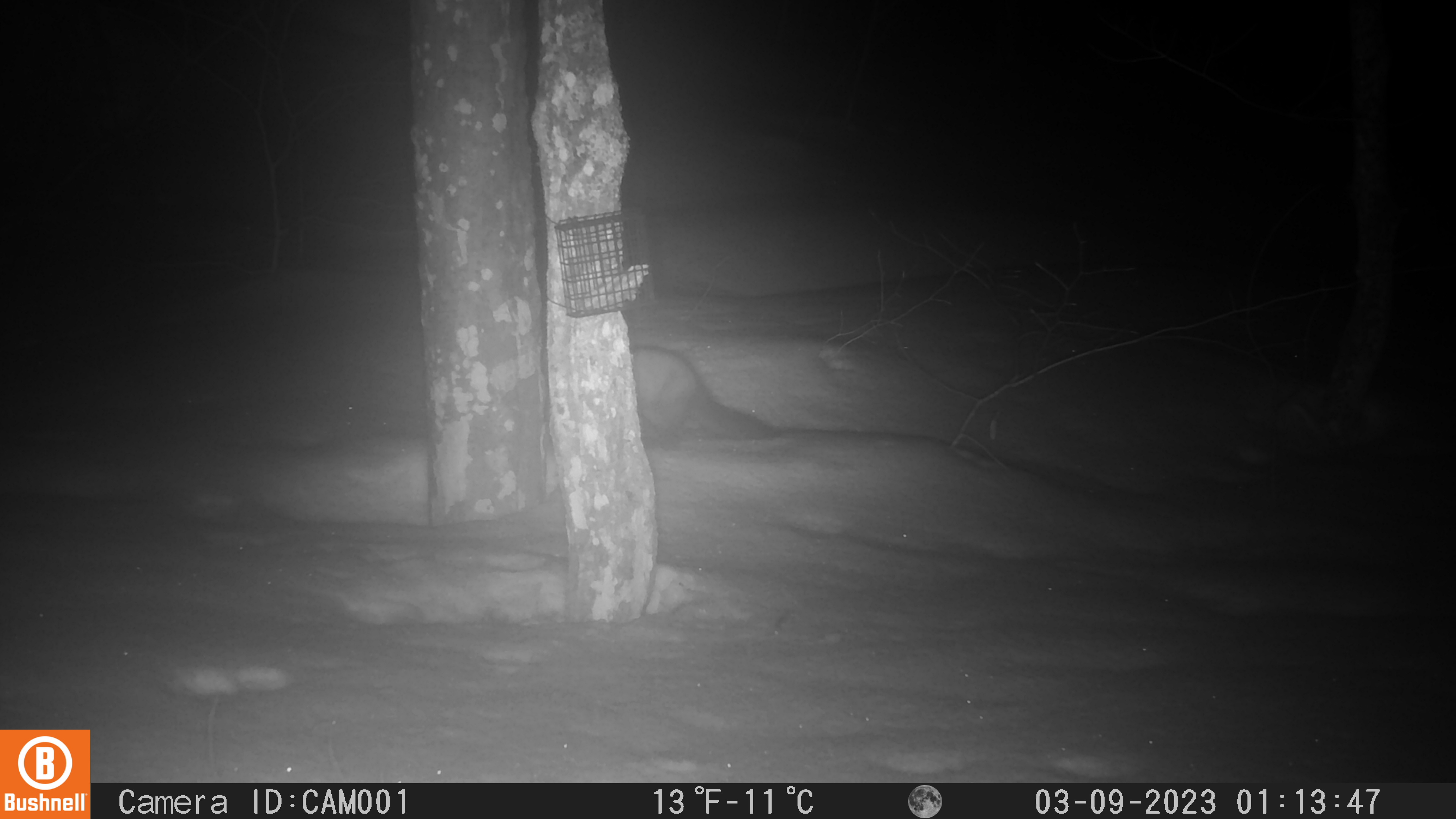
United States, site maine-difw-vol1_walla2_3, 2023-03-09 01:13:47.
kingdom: Animalia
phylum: Chordata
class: Mammalia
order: Carnivora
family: Mustelidae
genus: Martes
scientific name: Martes americana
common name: american marten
American marten (Martes americana).